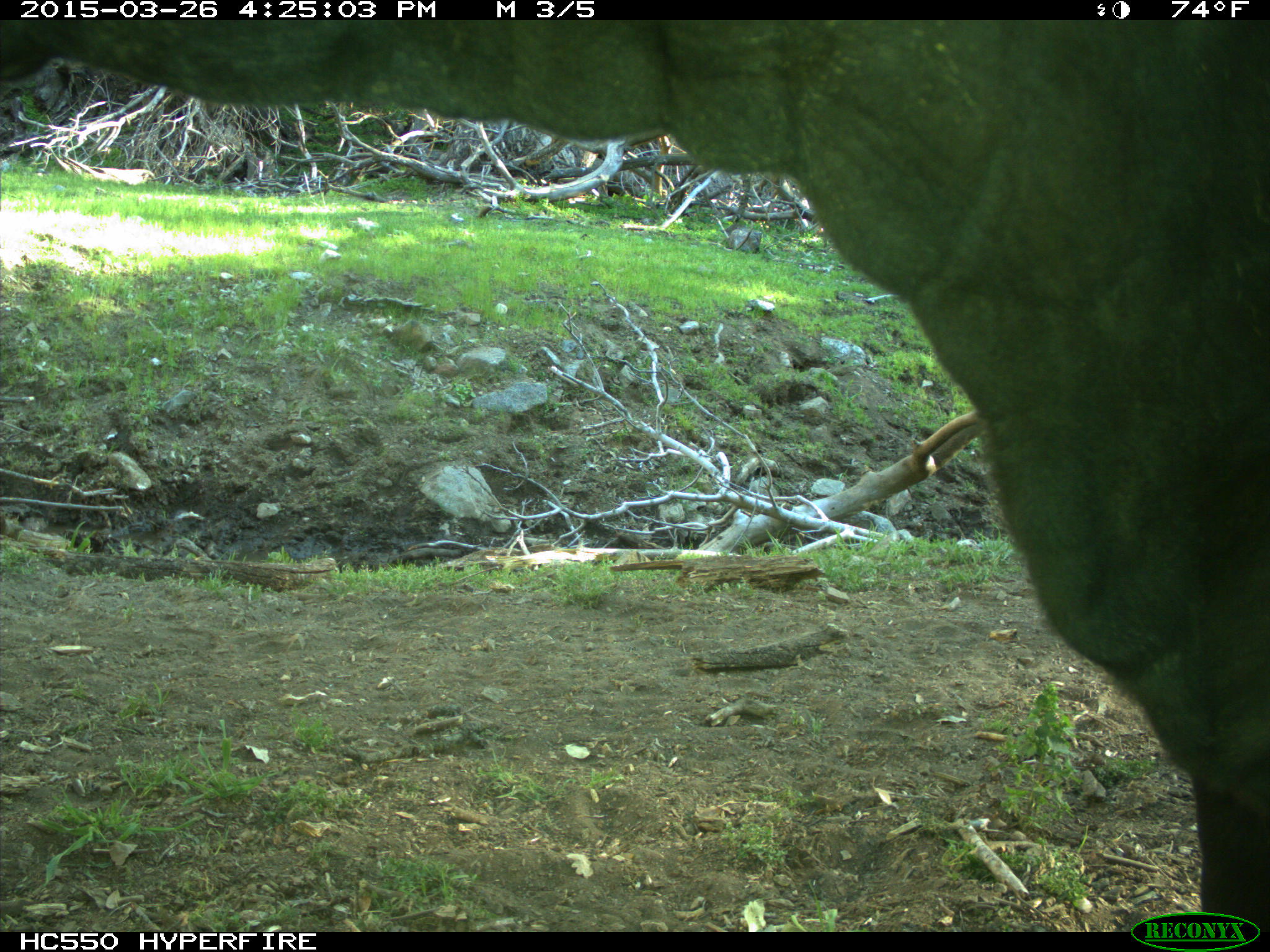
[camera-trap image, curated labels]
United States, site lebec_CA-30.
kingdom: Animalia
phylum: Chordata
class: Mammalia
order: Artiodactyla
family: Bovidae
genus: Bos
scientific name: Bos taurus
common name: domestic cow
Bos taurus (domestic cow).